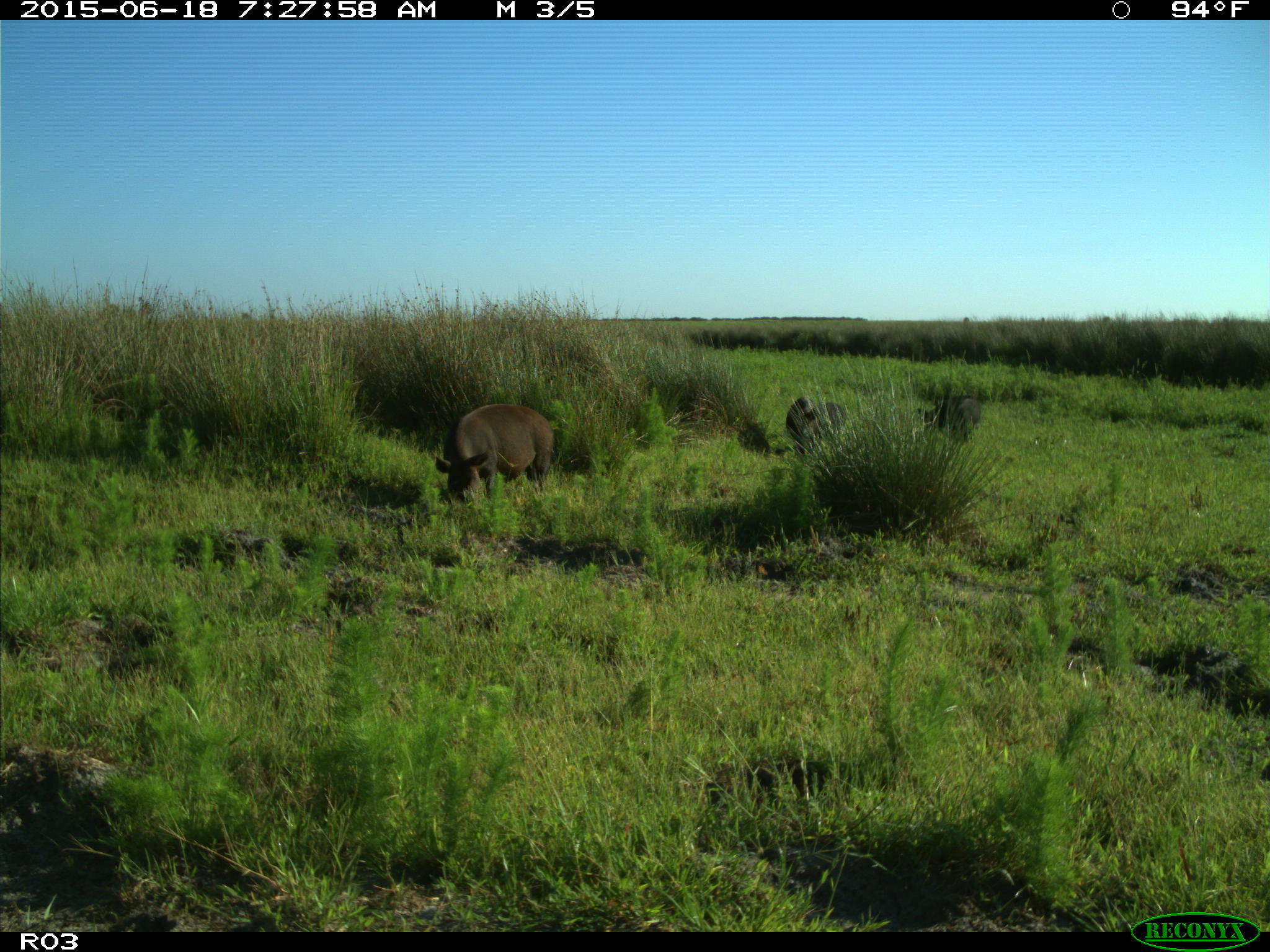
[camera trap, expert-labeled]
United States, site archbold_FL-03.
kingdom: Animalia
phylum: Chordata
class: Mammalia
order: Artiodactyla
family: Suidae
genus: Sus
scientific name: Sus scrofa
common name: wild boar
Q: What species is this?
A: Sus scrofa (wild boar).